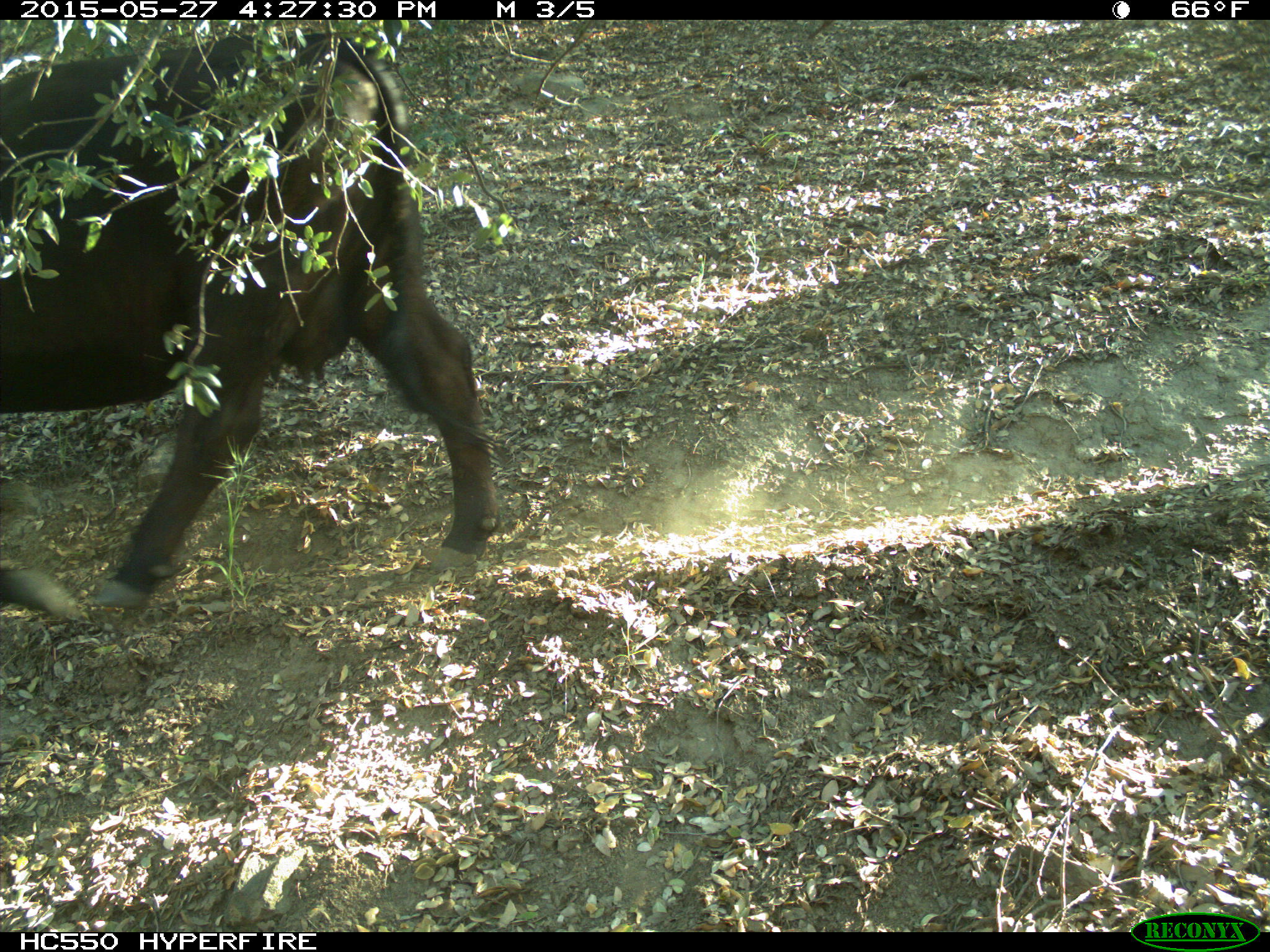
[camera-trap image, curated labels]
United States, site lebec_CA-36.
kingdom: Animalia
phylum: Chordata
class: Mammalia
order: Artiodactyla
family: Bovidae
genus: Bos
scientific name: Bos taurus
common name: domestic cow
Bos taurus (domestic cow).